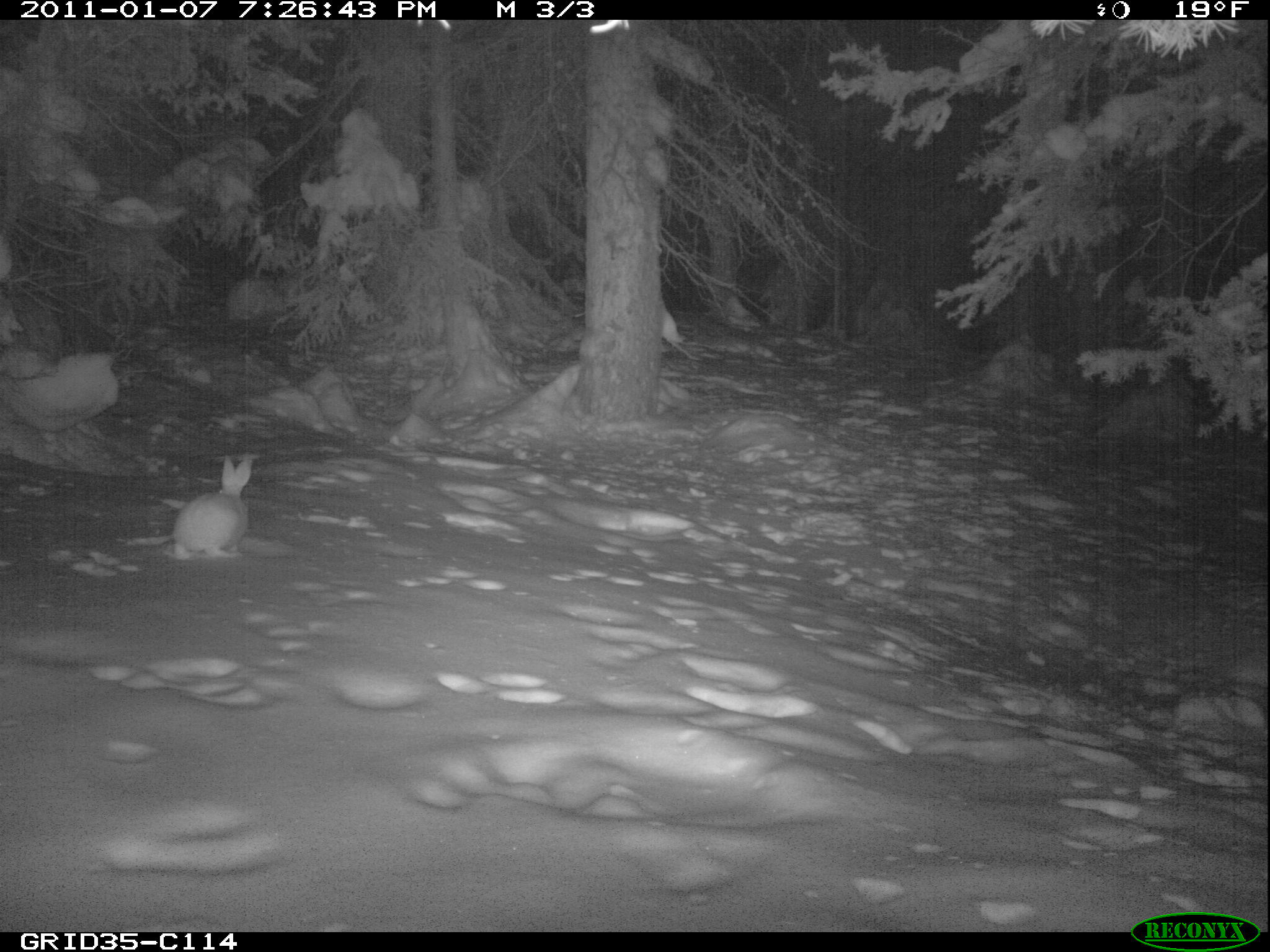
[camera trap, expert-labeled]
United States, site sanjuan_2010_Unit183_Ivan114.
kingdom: Animalia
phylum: Chordata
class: Mammalia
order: Lagomorpha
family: Leporidae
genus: Lepus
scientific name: Lepus americanus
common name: snowshoe hare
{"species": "Lepus americanus (snowshoe hare)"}